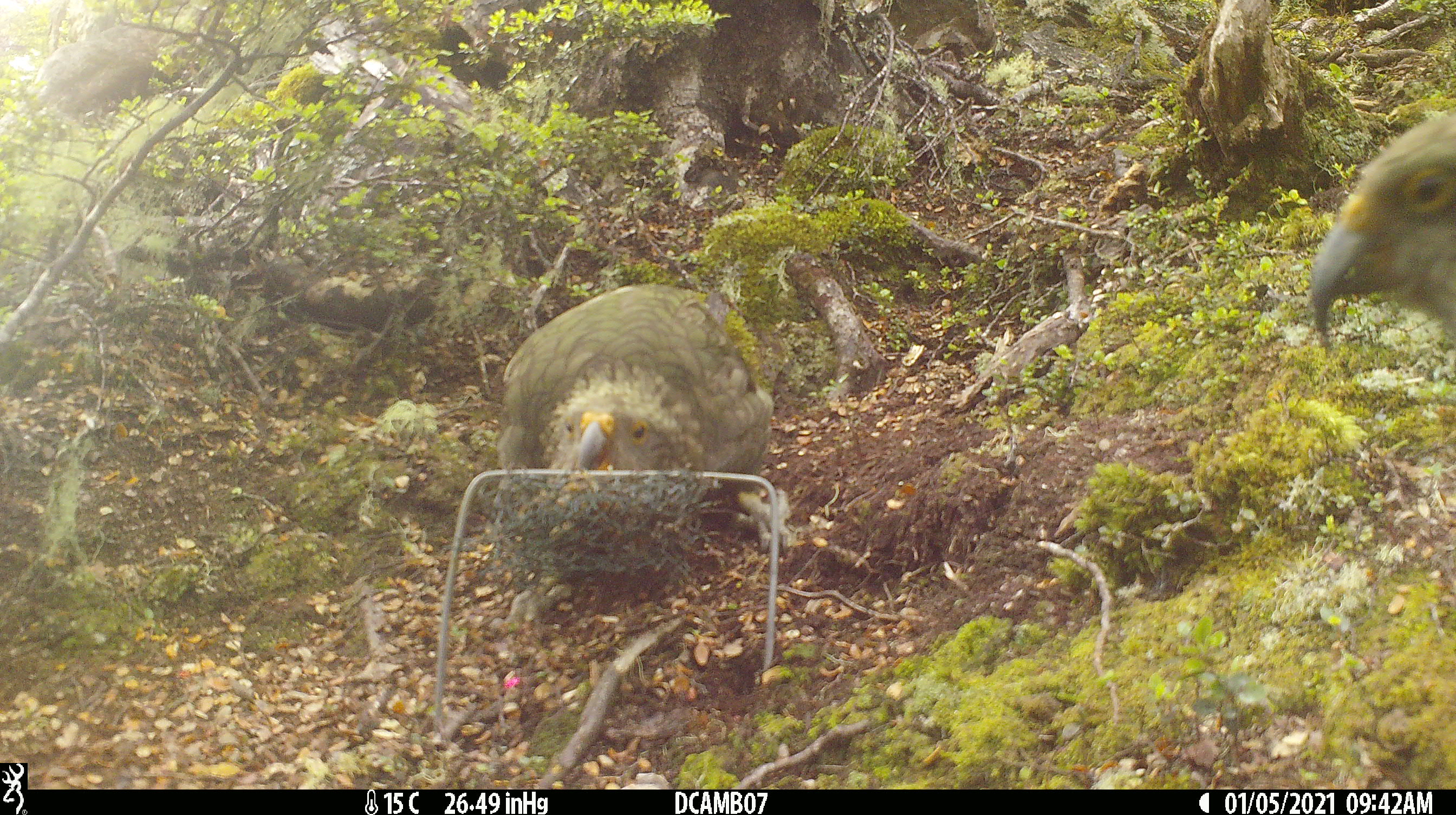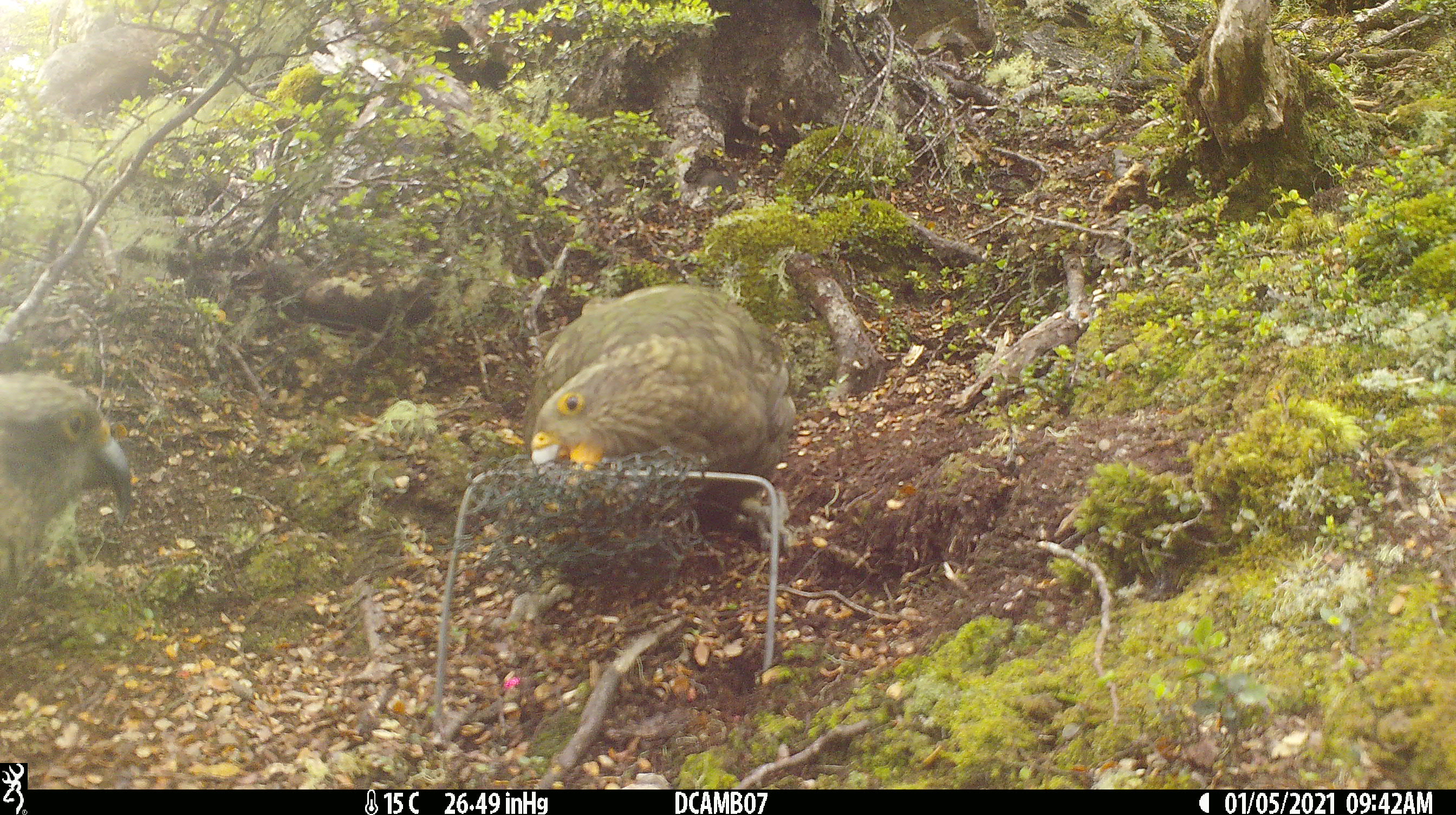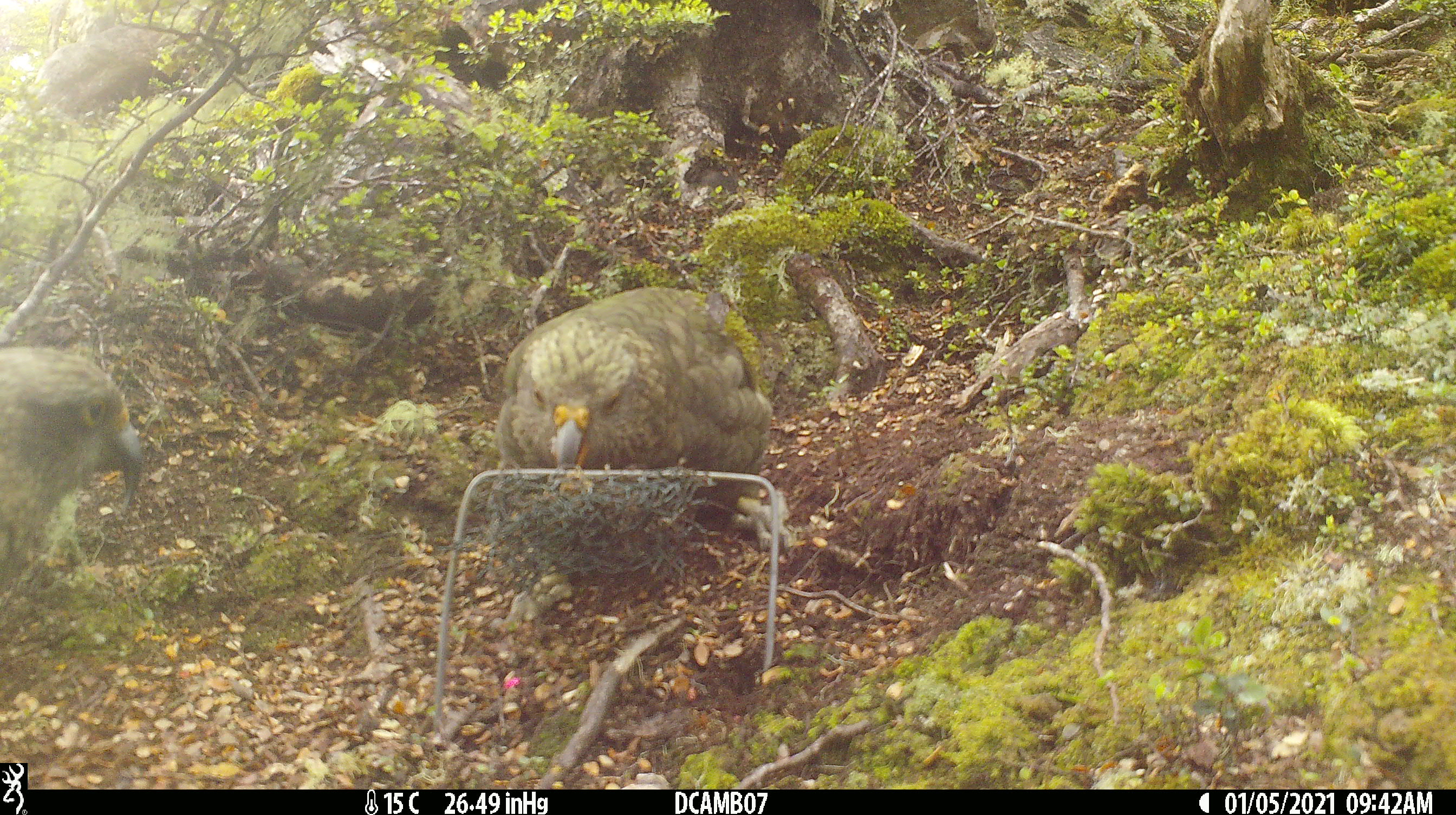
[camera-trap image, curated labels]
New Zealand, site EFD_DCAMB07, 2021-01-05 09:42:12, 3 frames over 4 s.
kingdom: Animalia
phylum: Chordata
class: Aves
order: Psittaciformes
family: Strigopidae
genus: Nestor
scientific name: Nestor notabilis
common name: kea